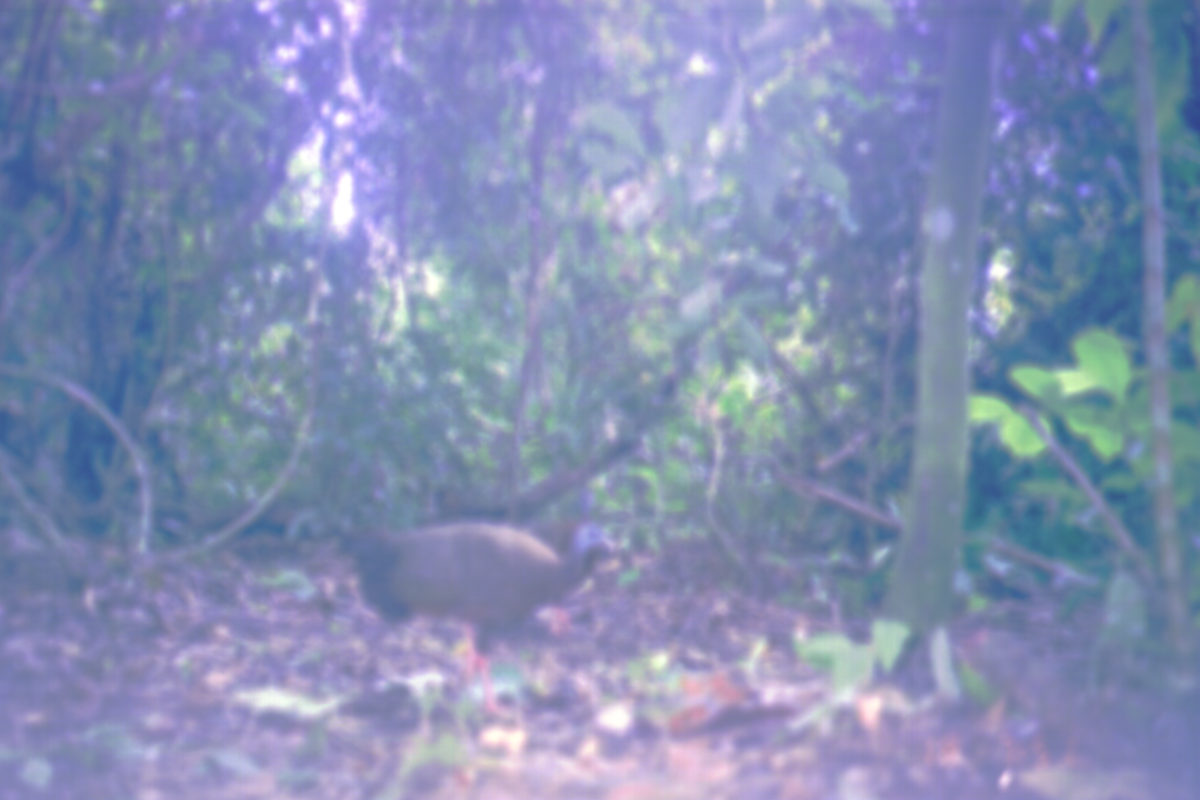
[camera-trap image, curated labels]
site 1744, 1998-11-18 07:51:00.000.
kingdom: Animalia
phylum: Chordata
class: Aves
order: Galliformes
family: Phasianidae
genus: Argusianus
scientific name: Argusianus argus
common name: great argus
Argusianus argus (great argus), count 2.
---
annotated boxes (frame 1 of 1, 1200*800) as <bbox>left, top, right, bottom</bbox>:
argusianus argus: <bbox>341, 489, 617, 654</bbox>